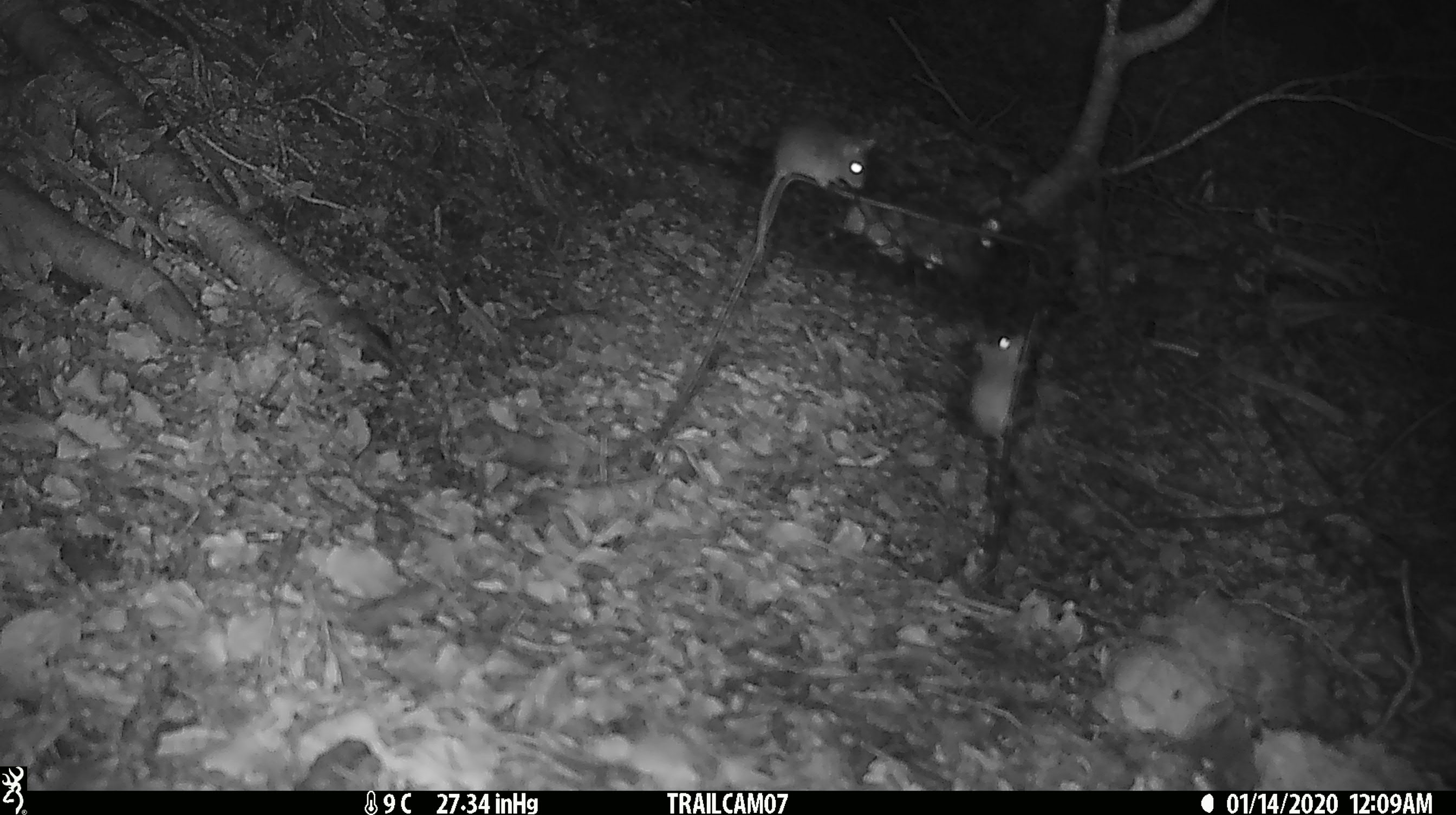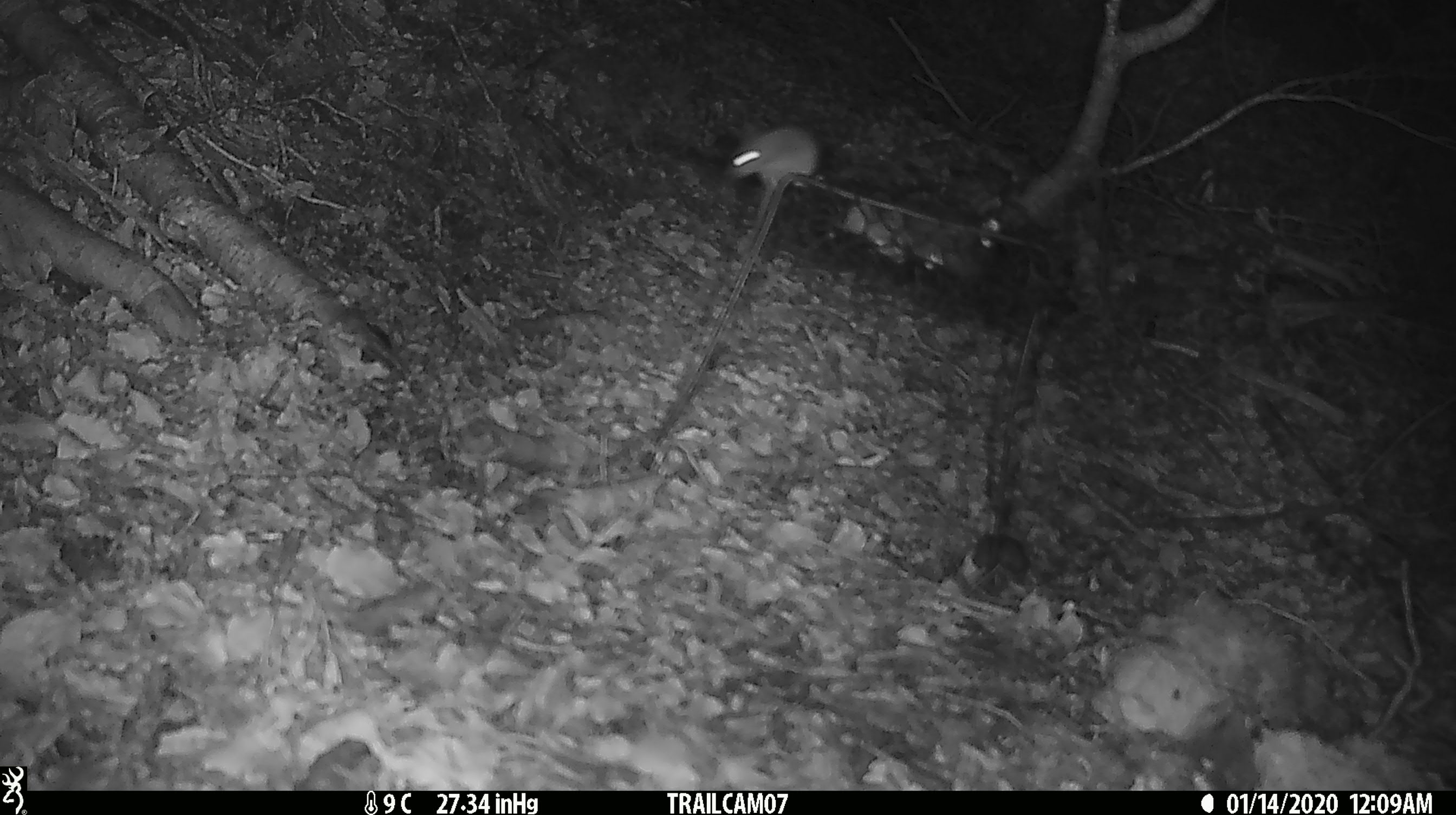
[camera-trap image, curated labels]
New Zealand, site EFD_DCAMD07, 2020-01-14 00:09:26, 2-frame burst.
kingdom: Animalia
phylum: Chordata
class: Mammalia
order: Rodentia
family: Muridae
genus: Mus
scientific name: Mus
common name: mouse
Mouse (Mus).